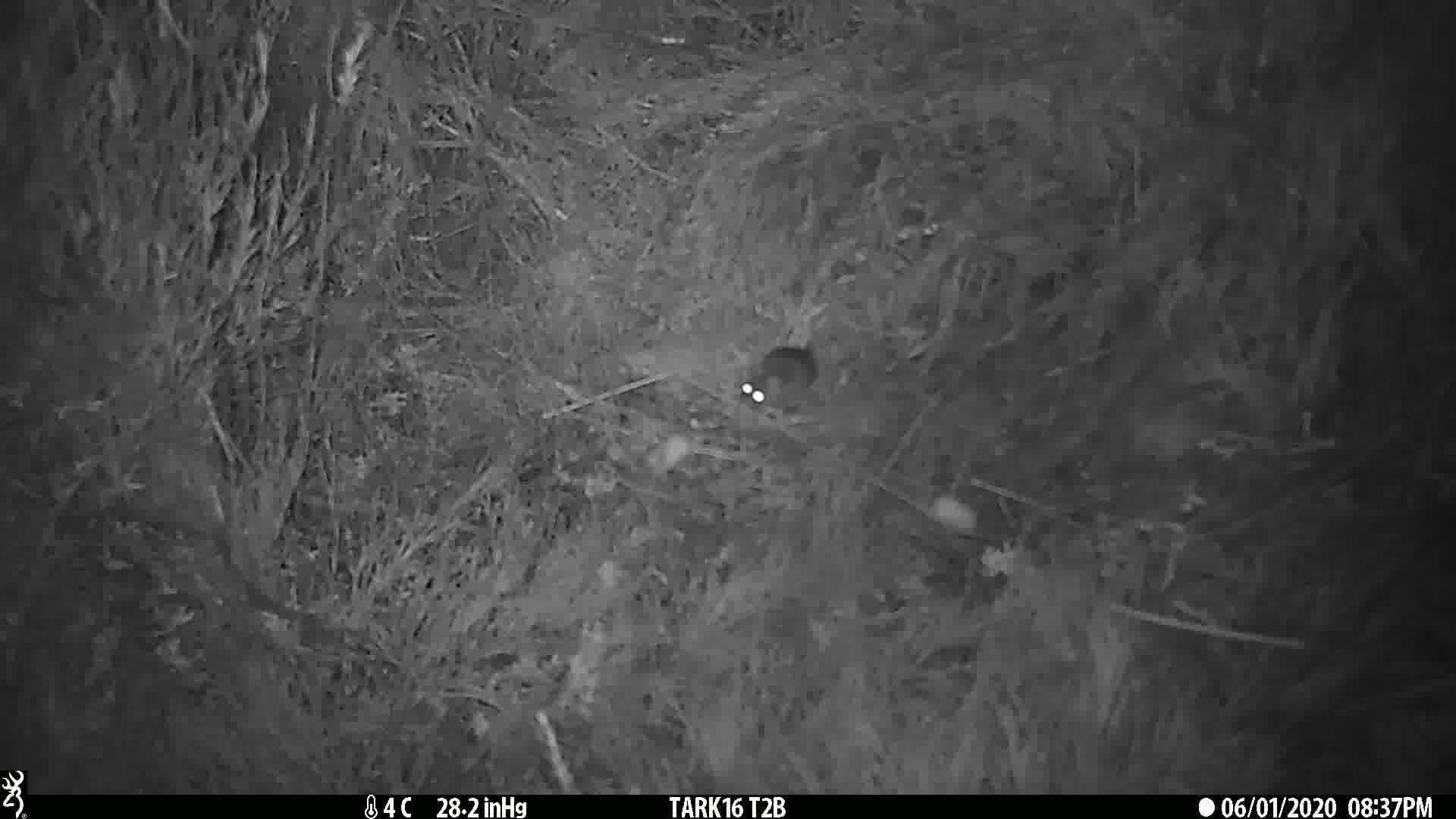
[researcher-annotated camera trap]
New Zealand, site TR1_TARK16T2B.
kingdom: Animalia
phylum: Chordata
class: Mammalia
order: Rodentia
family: Muridae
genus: Mus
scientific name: Mus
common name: mouse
Mouse (Mus).